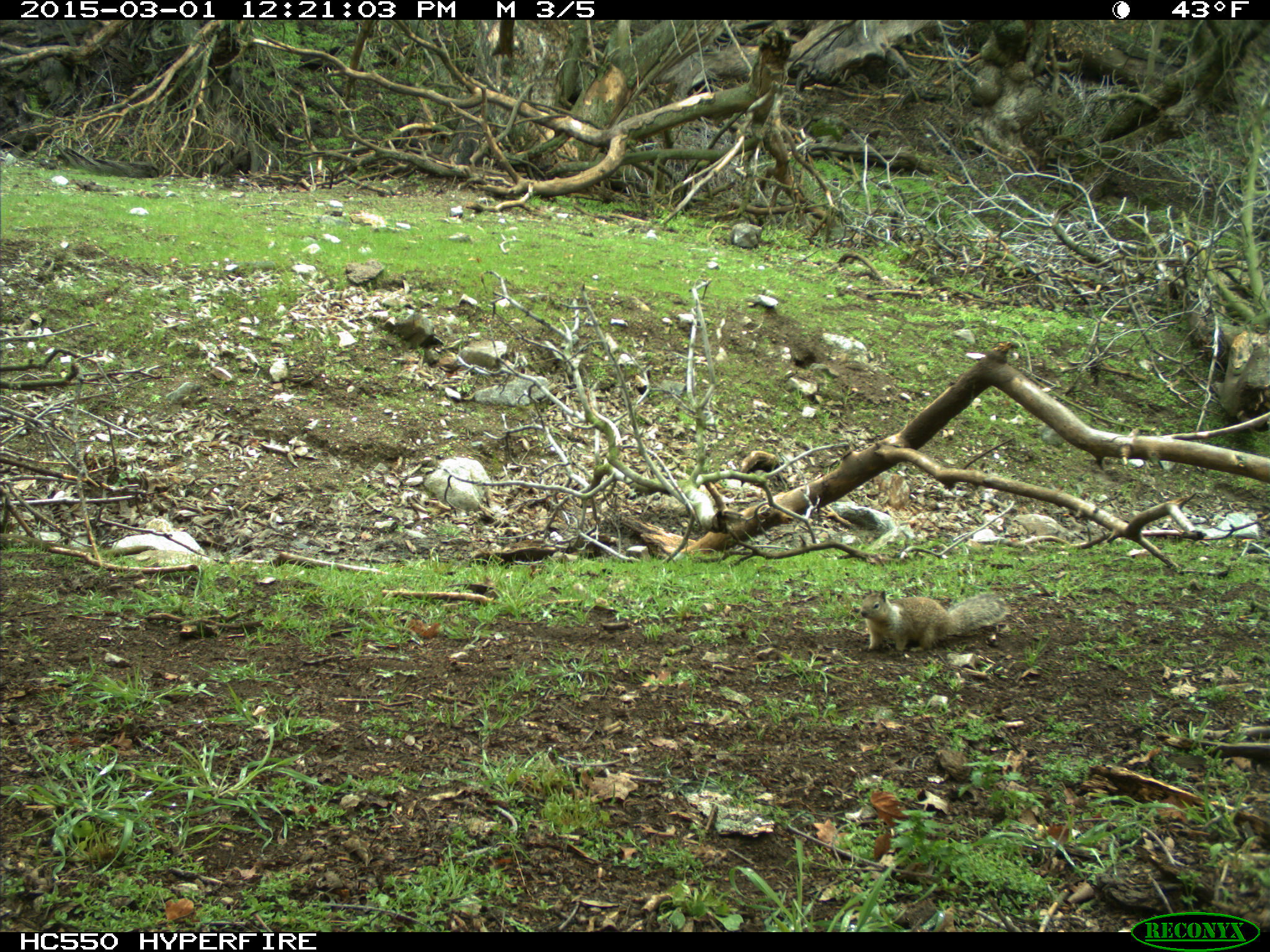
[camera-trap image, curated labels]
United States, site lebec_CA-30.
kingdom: Animalia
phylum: Chordata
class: Mammalia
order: Rodentia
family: Sciuridae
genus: Otospermophilus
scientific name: Otospermophilus beecheyi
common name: california ground squirrel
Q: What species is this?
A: Otospermophilus beecheyi (california ground squirrel).